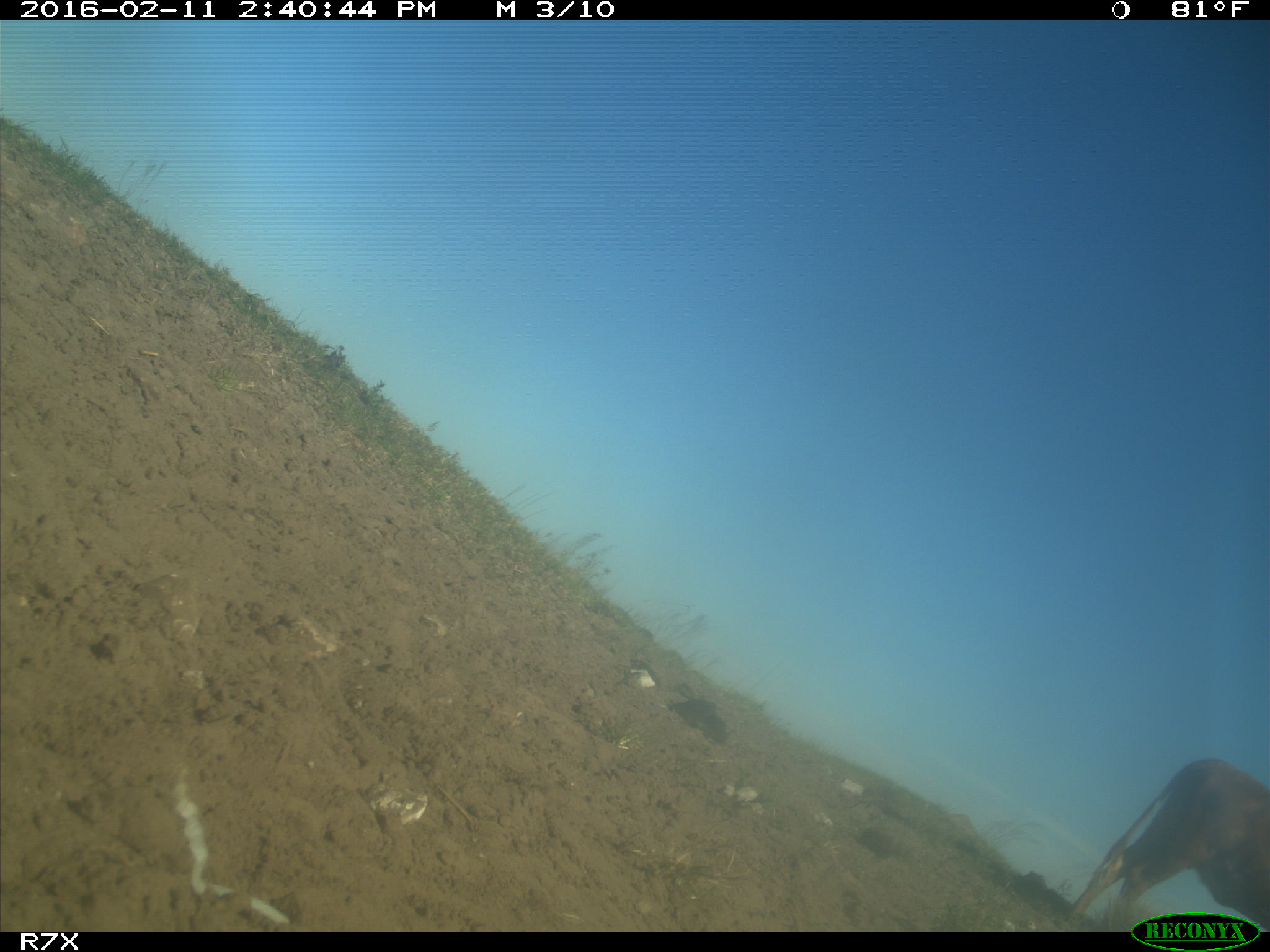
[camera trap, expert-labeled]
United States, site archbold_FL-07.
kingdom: Animalia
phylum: Chordata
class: Mammalia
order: Artiodactyla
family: Bovidae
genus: Bos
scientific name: Bos taurus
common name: domestic cow